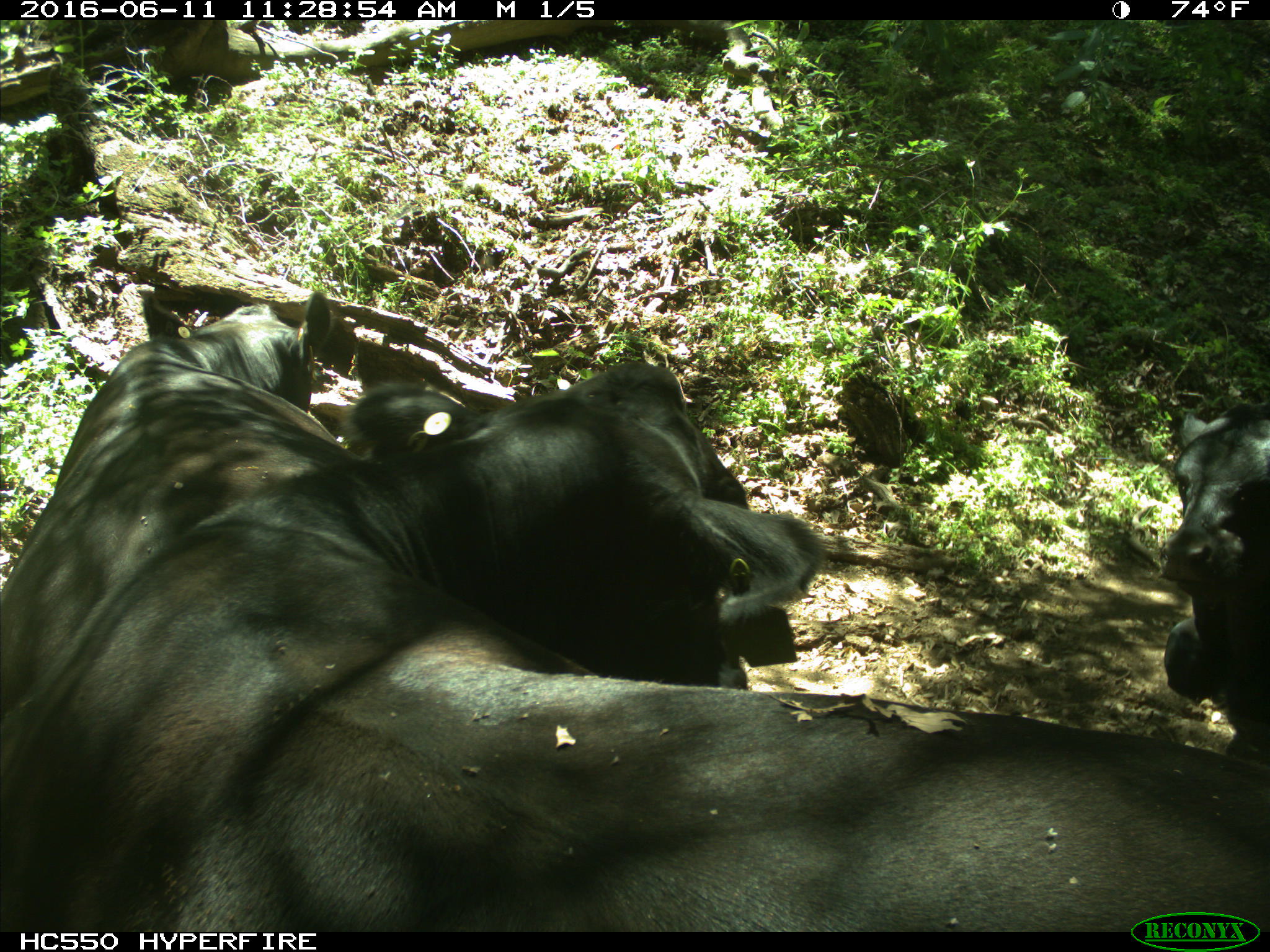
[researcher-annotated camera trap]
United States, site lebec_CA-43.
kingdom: Animalia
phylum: Chordata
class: Mammalia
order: Artiodactyla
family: Bovidae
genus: Bos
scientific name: Bos taurus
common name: domestic cow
Bos taurus (domestic cow).